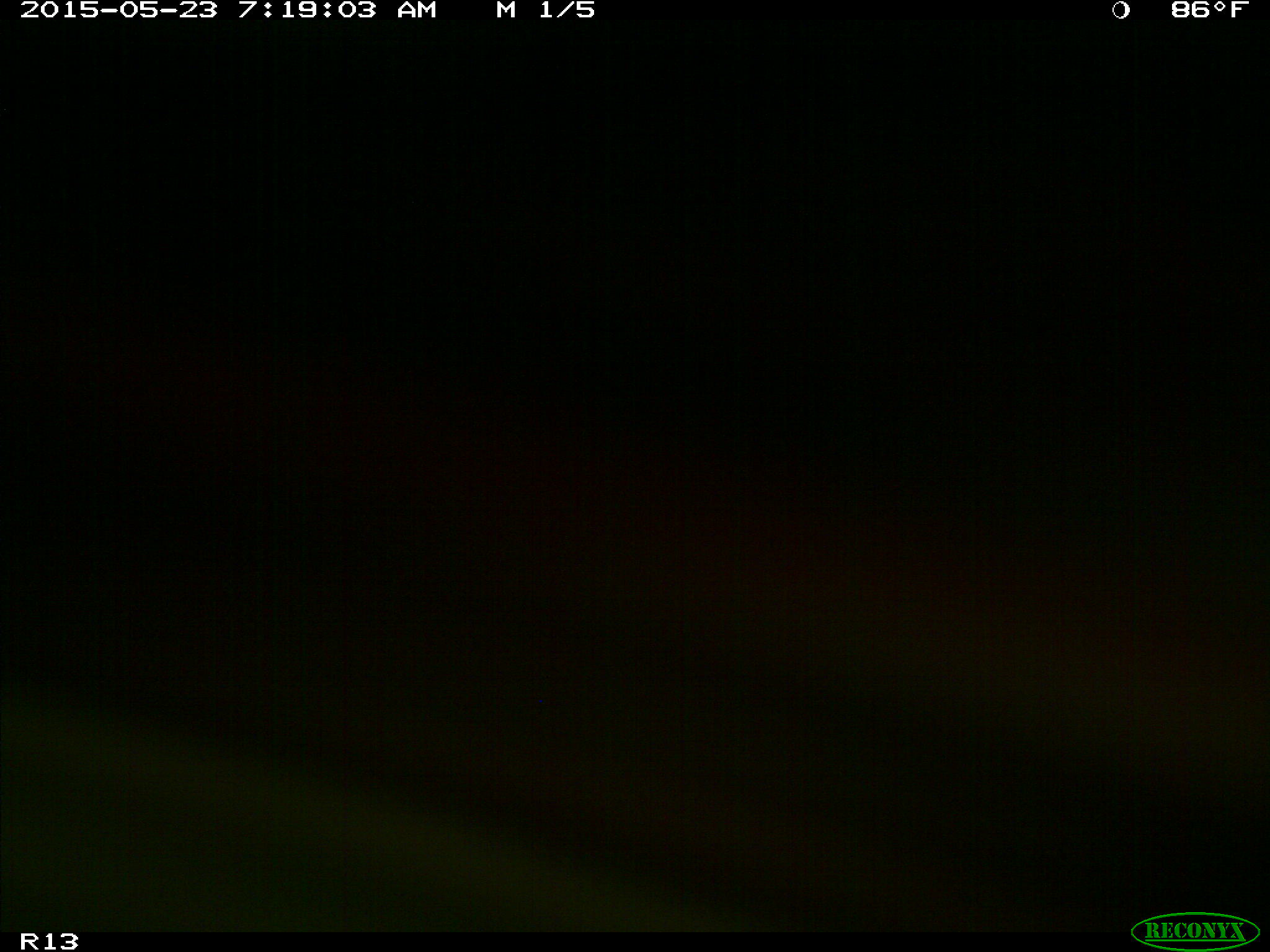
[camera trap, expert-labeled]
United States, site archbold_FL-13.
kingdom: Animalia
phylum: Chordata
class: Mammalia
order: Artiodactyla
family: Bovidae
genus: Bos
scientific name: Bos taurus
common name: domestic cow